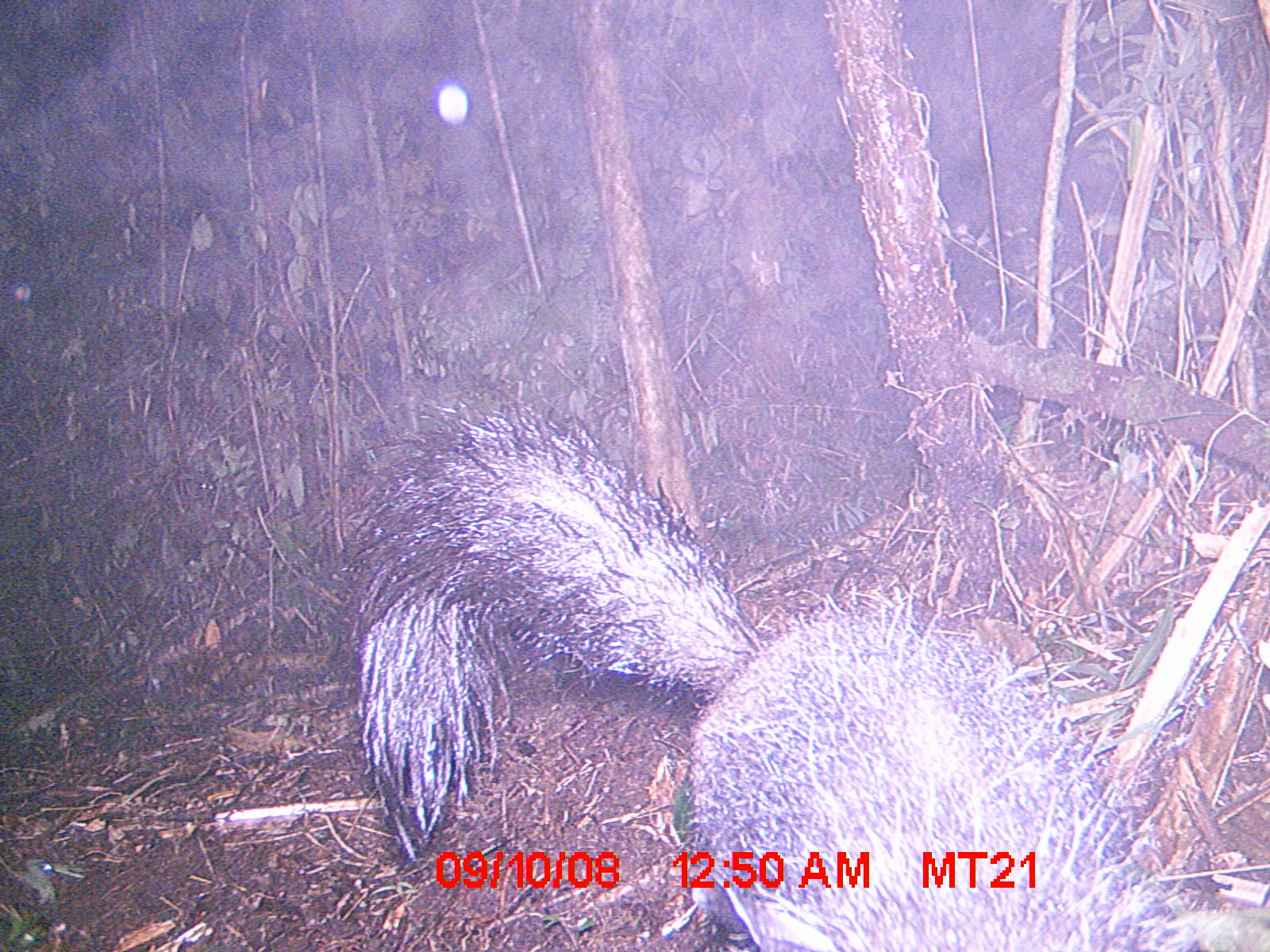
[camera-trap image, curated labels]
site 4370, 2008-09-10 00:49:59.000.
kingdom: Animalia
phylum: Chordata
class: Mammalia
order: Primates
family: Daubentoniidae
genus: Daubentonia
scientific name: Daubentonia madagascariensis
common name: aye-aye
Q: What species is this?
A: Daubentonia madagascariensis (aye-aye).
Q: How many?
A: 1.